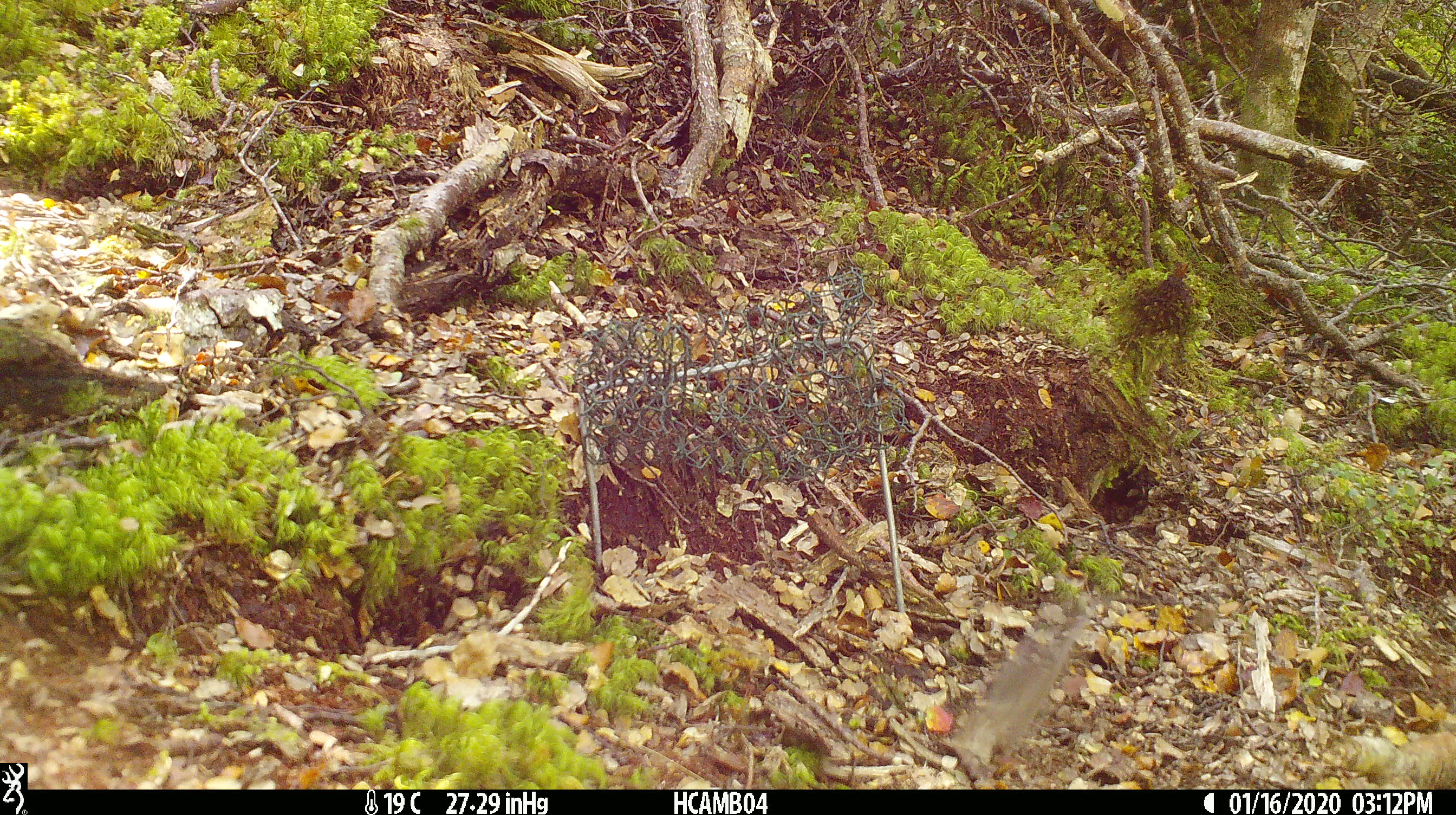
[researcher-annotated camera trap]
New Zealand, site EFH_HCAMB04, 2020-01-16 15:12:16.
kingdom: Animalia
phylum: Chordata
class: Mammalia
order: Rodentia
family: Muridae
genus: Mus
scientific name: Mus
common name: mouse